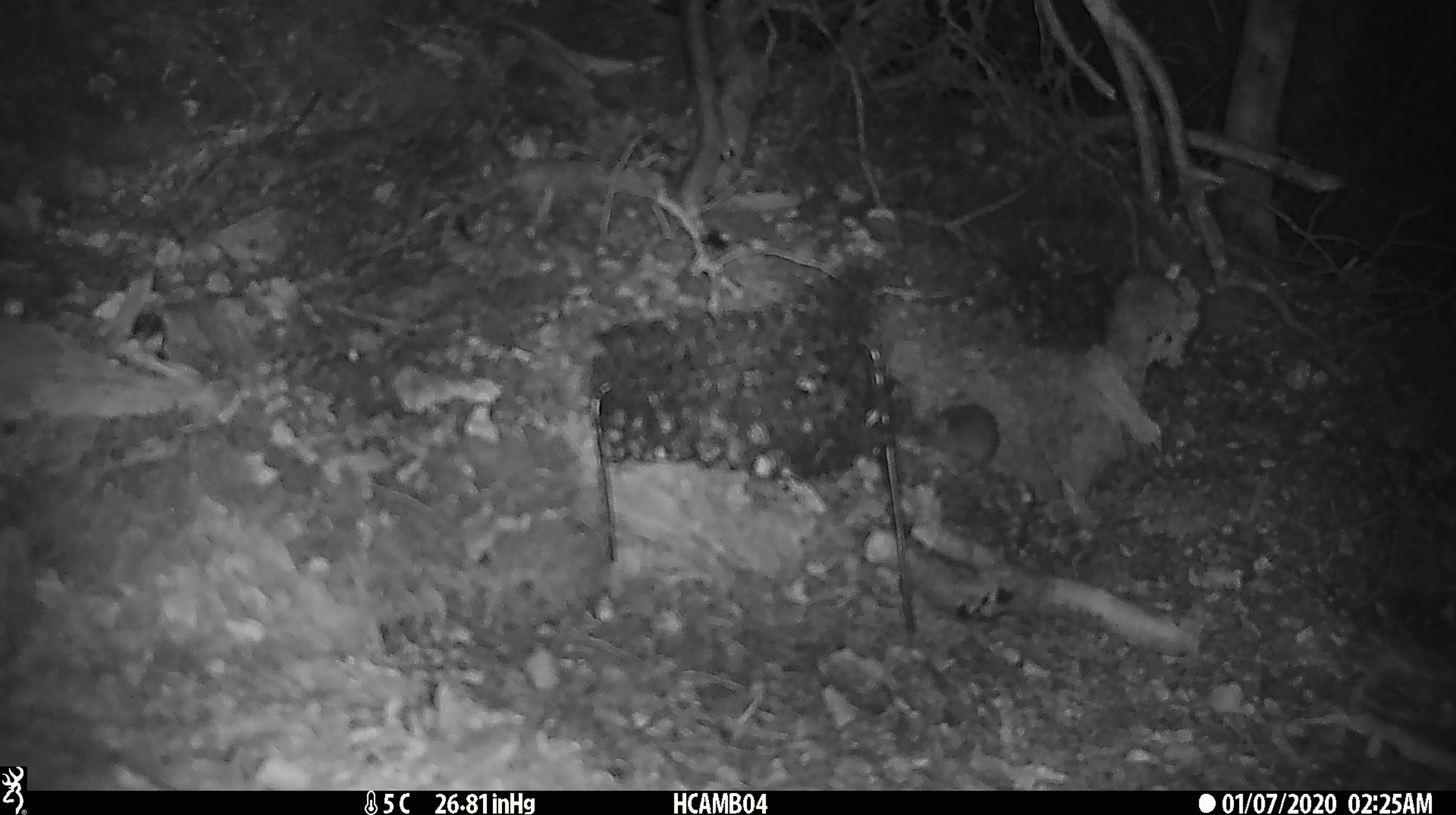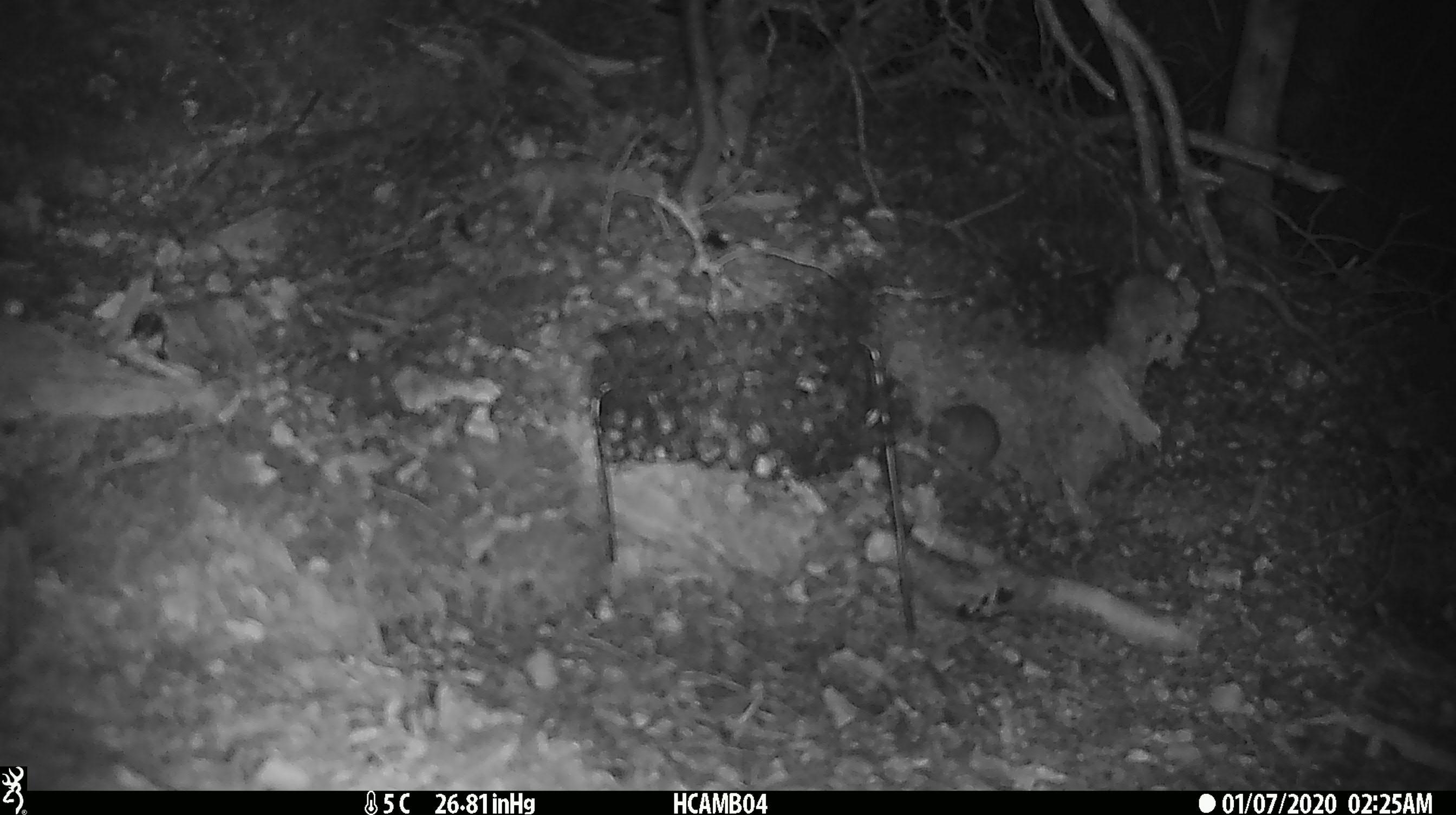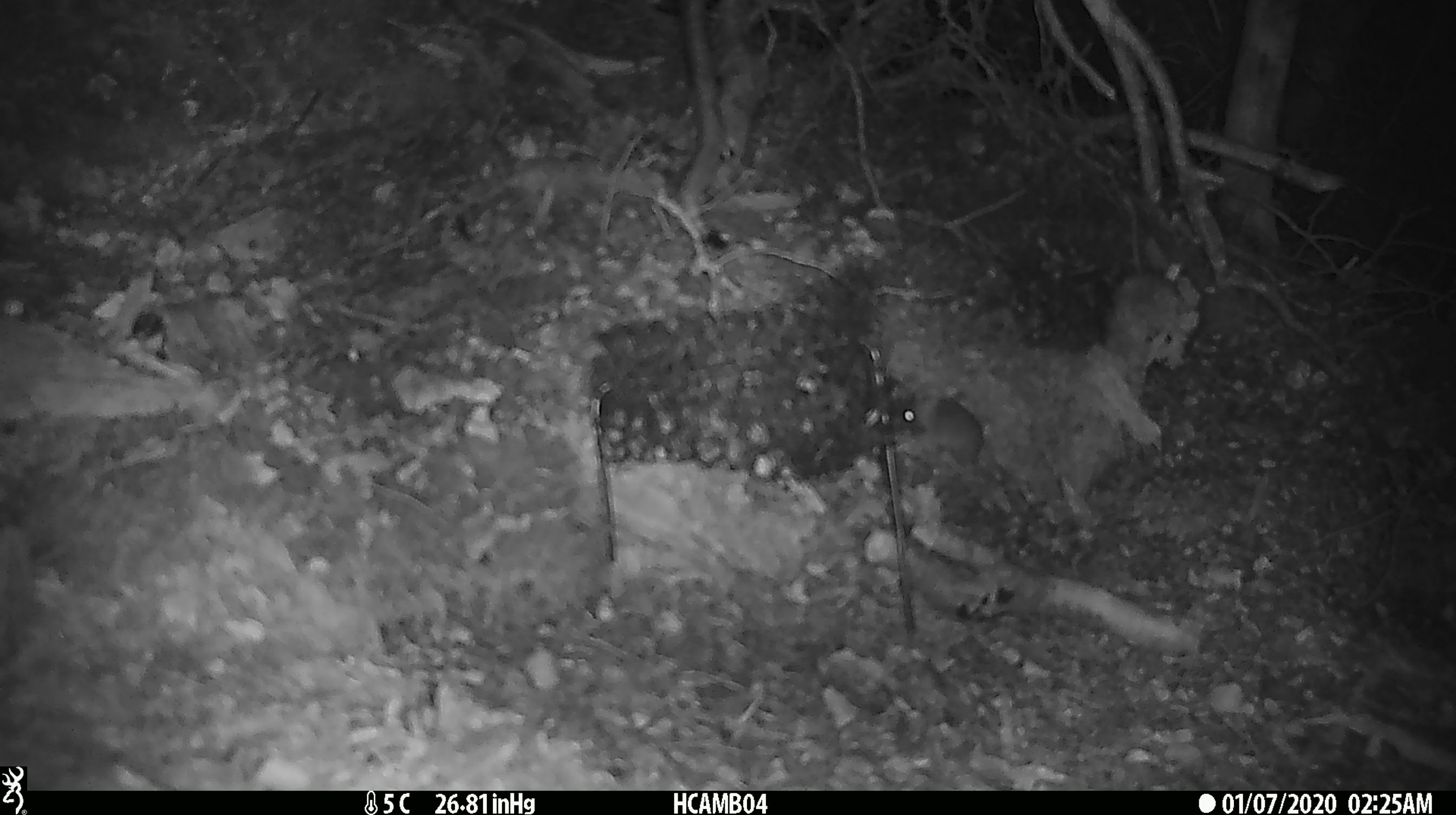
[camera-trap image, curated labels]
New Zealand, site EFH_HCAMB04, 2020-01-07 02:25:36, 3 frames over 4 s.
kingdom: Animalia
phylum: Chordata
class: Mammalia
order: Rodentia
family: Muridae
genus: Mus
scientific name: Mus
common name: mouse